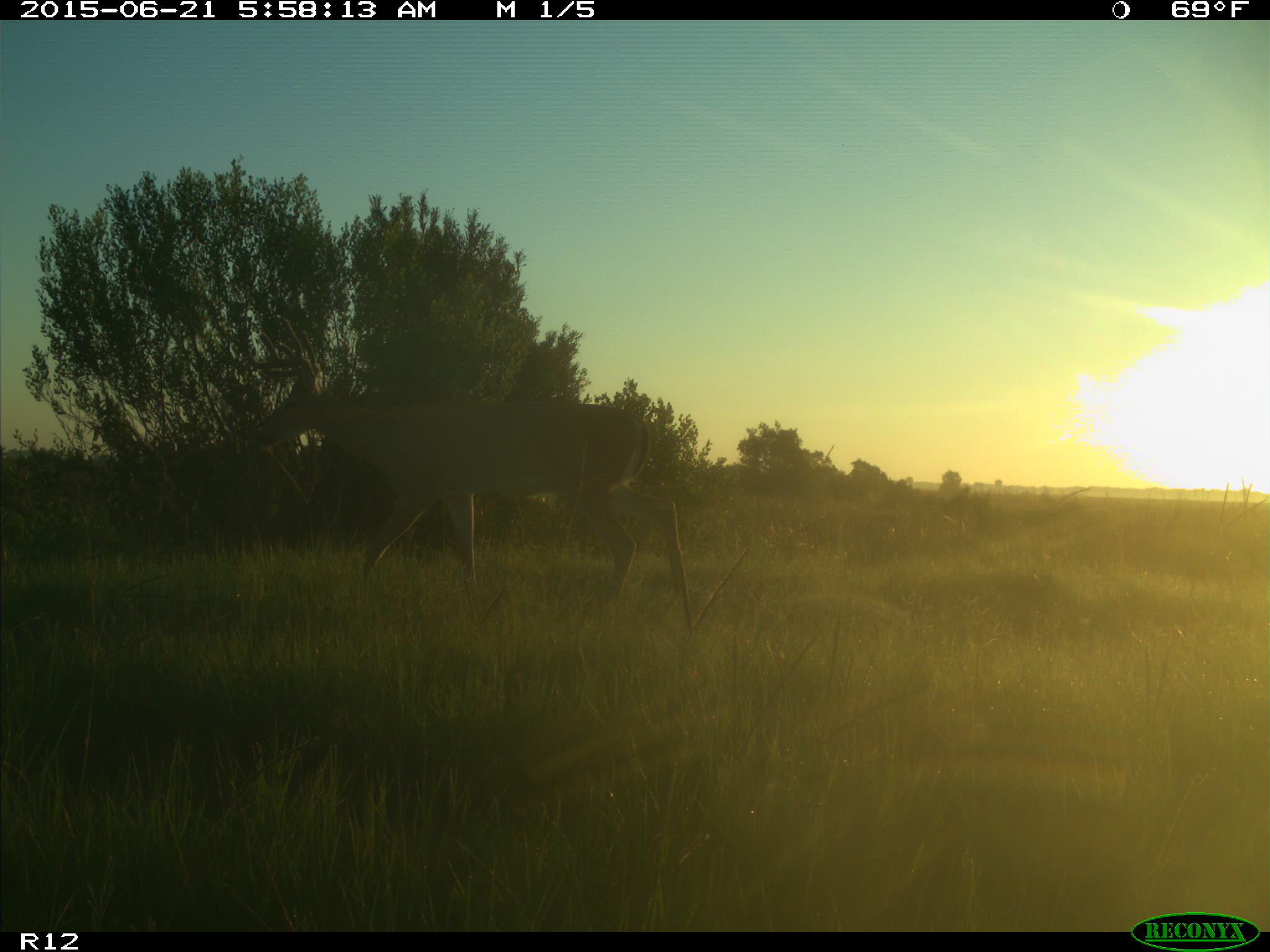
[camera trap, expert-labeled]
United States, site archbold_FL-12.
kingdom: Animalia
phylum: Chordata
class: Mammalia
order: Artiodactyla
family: Cervidae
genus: Odocoileus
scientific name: Odocoileus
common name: deer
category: unidentified deer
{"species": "unidentified deer (deer) (Odocoileus)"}